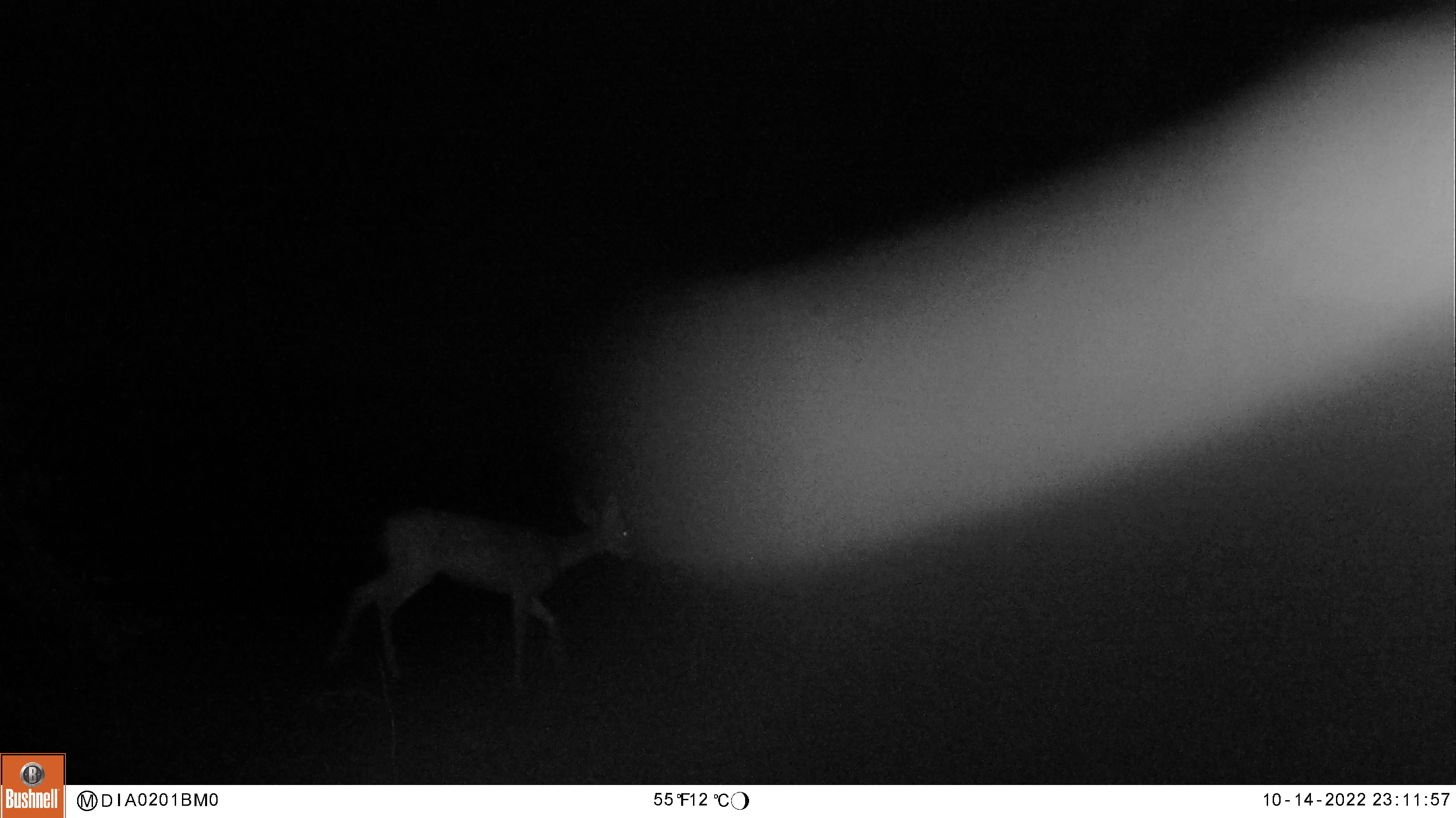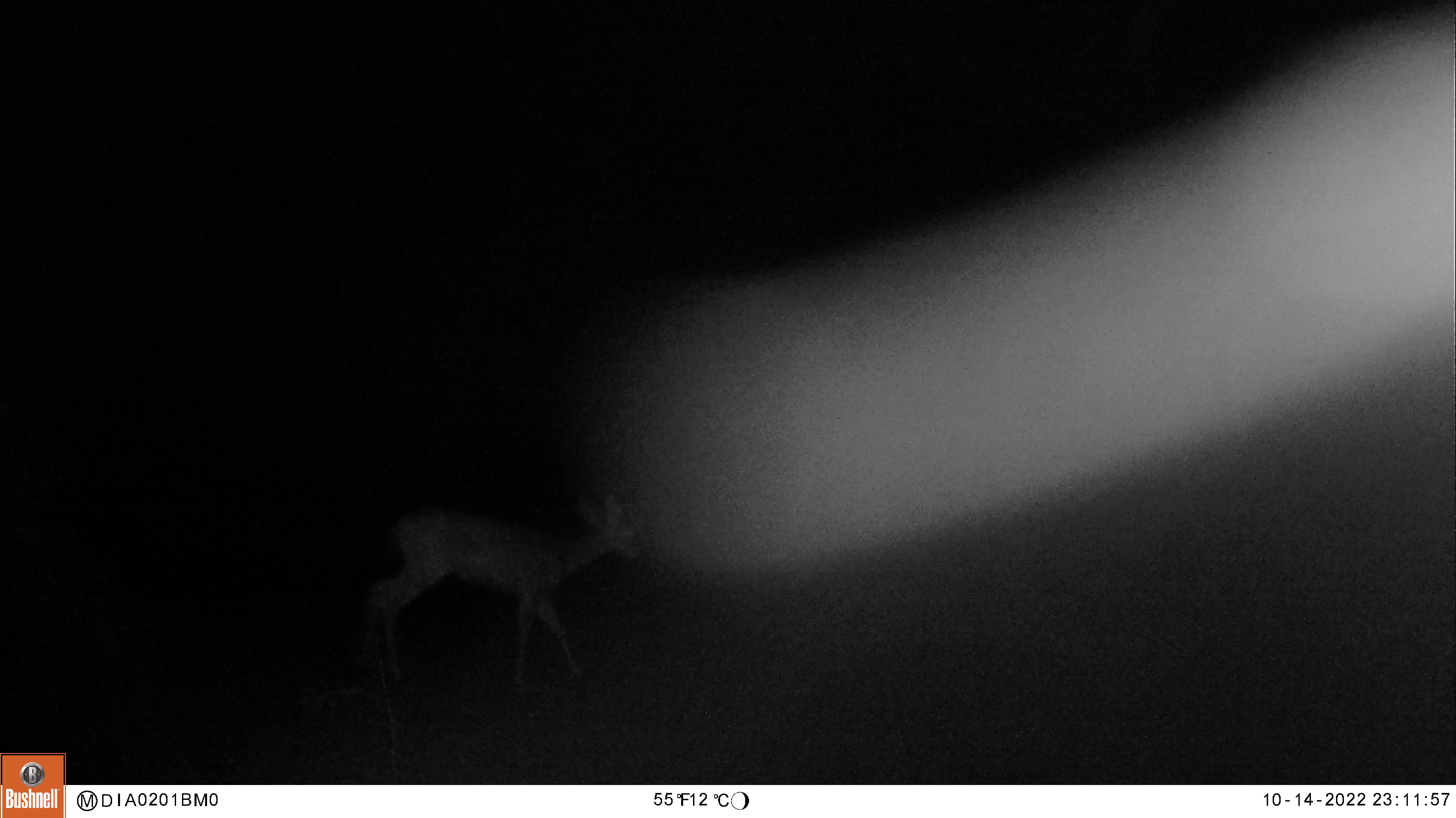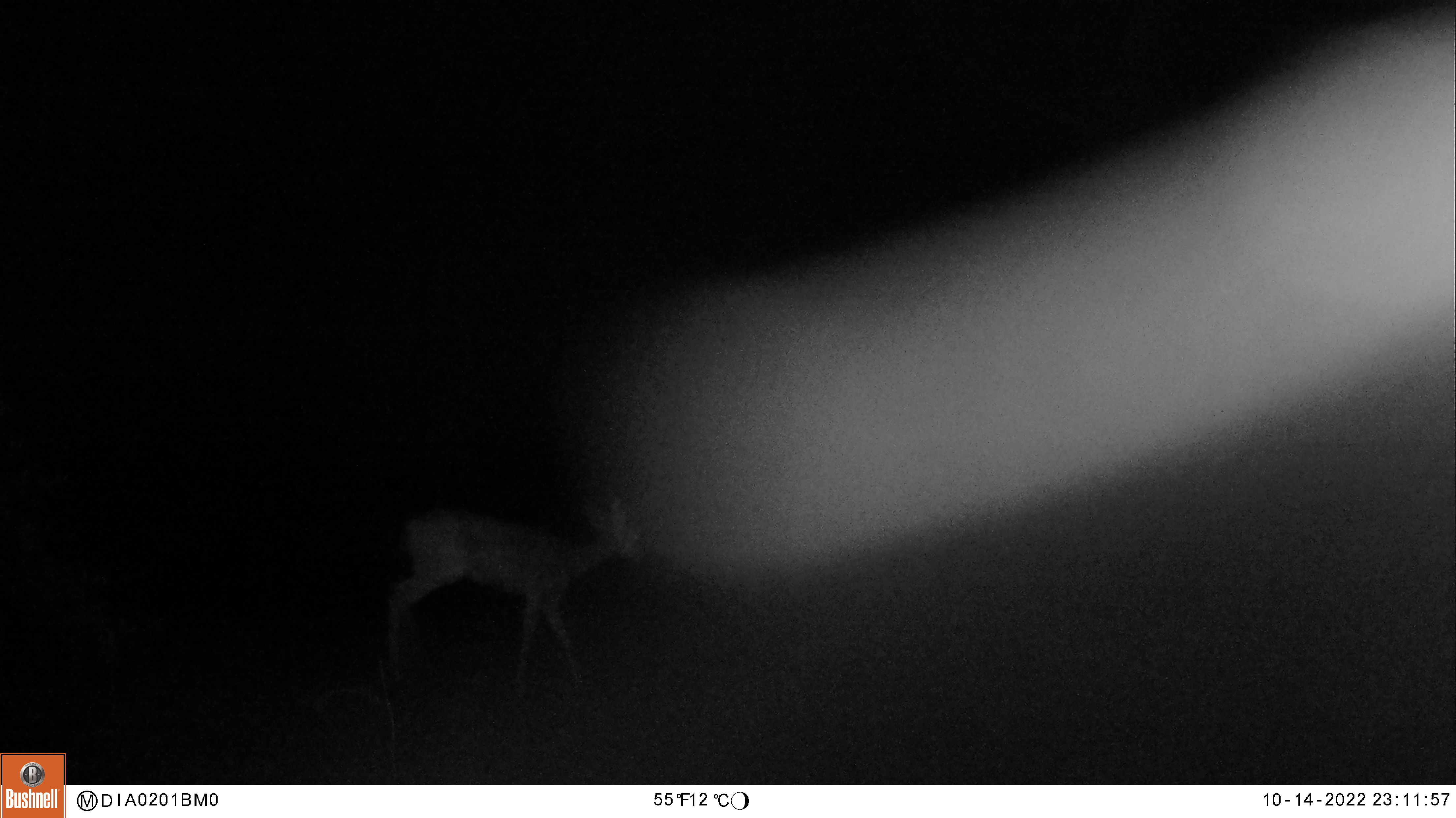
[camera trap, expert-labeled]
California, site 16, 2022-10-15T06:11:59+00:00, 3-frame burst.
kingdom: Animalia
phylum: Chordata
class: Mammalia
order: Artiodactyla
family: Cervidae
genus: Odocoileus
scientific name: Odocoileus hemionus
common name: mule deer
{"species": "mule deer (Odocoileus hemionus)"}